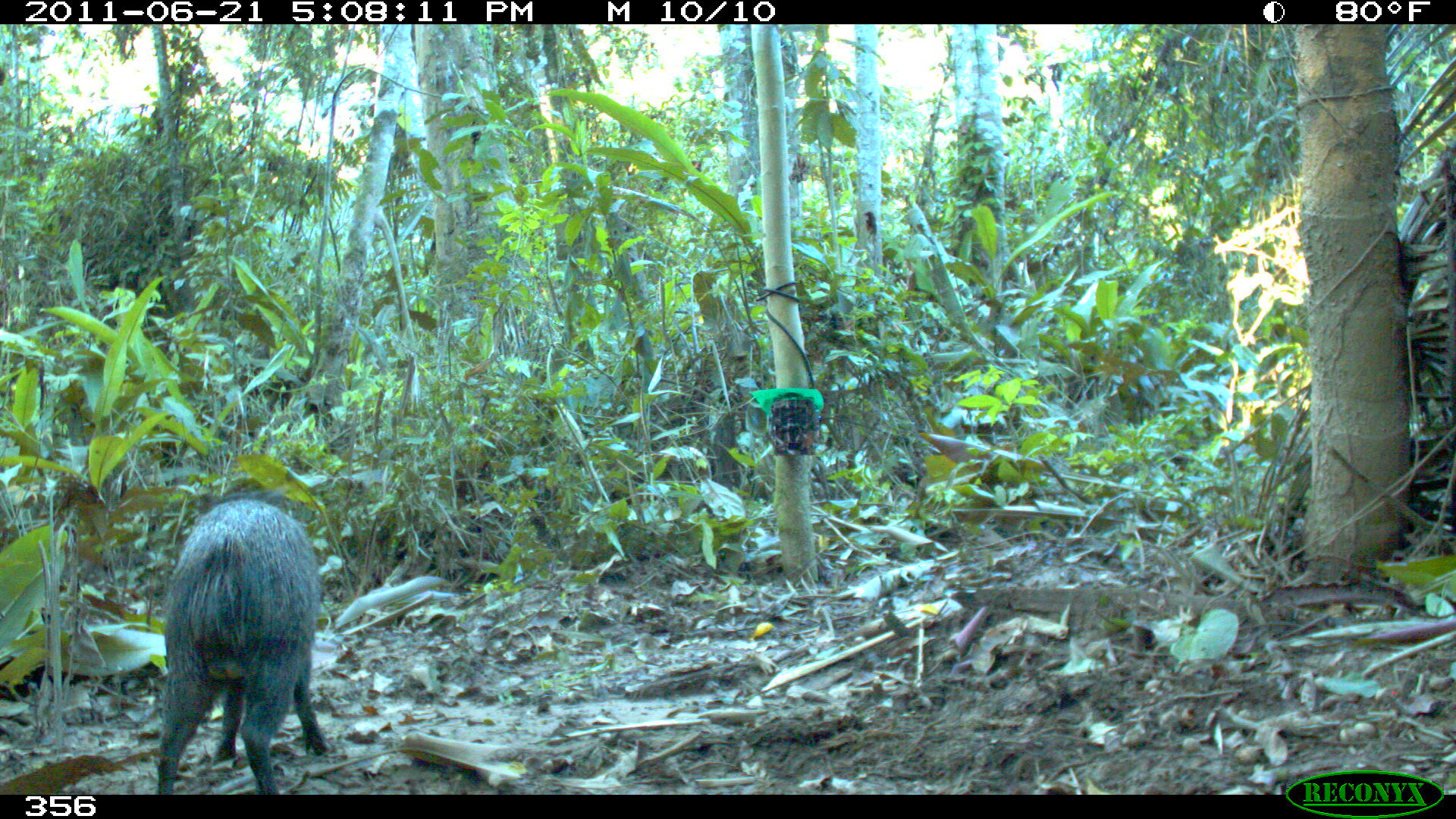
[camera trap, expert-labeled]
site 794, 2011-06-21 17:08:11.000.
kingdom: Animalia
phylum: Chordata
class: Mammalia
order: Artiodactyla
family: Tayassuidae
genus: Pecari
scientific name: Pecari tajacu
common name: collared peccary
Pecari tajacu (collared peccary).